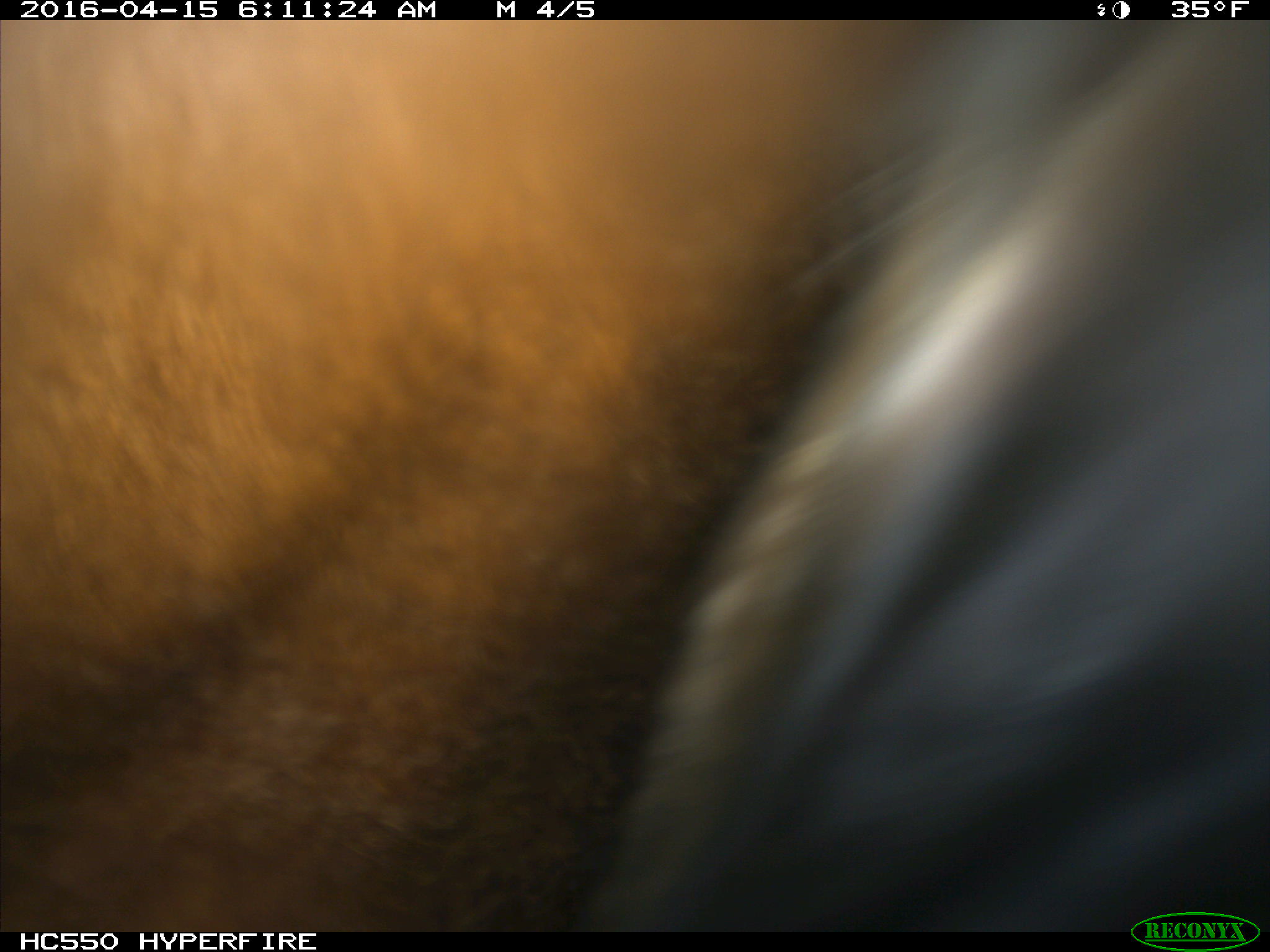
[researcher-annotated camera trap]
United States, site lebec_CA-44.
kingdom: Animalia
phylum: Chordata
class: Mammalia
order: Artiodactyla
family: Bovidae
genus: Bos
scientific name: Bos taurus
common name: domestic cow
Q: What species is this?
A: Bos taurus (domestic cow).